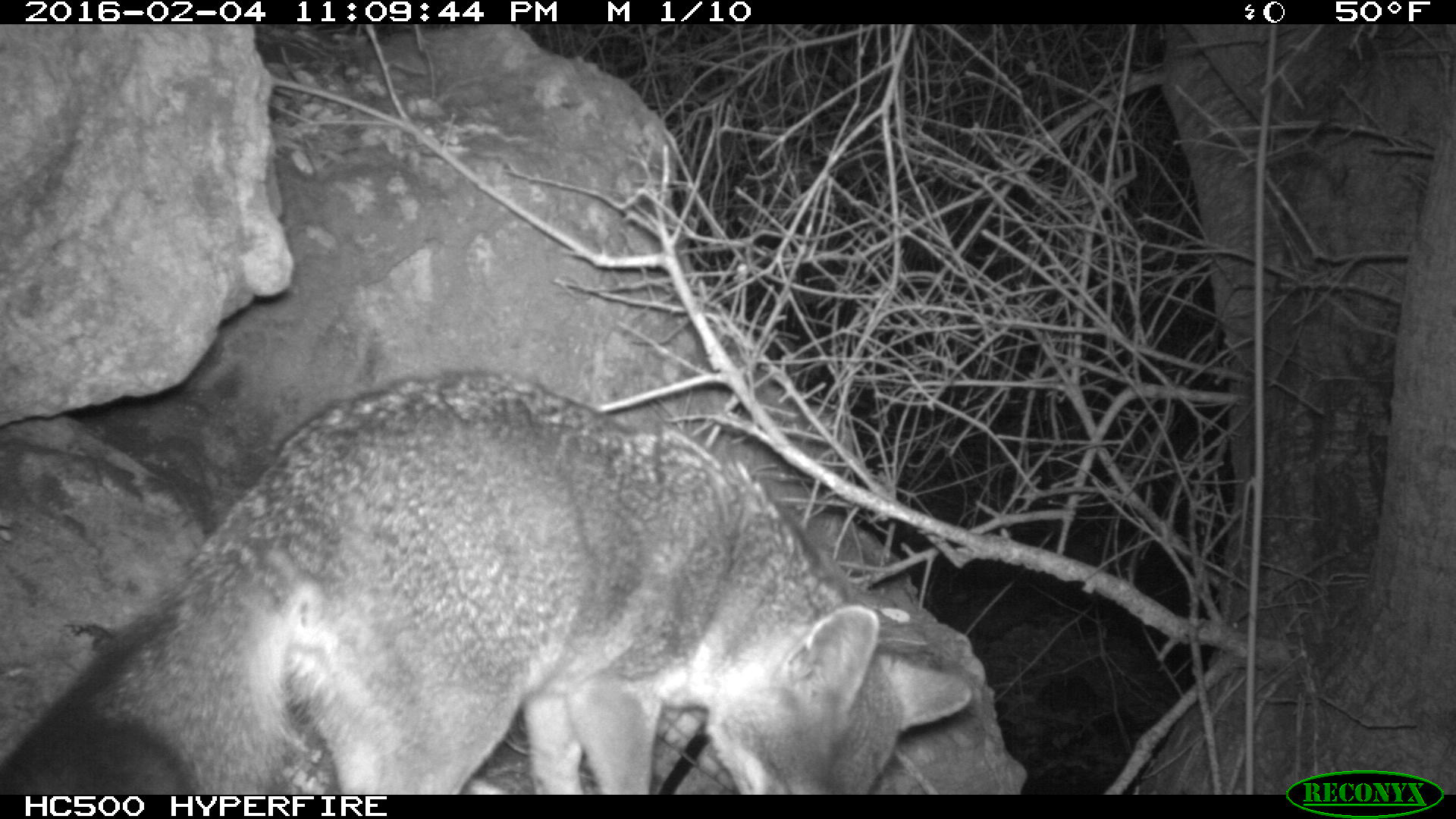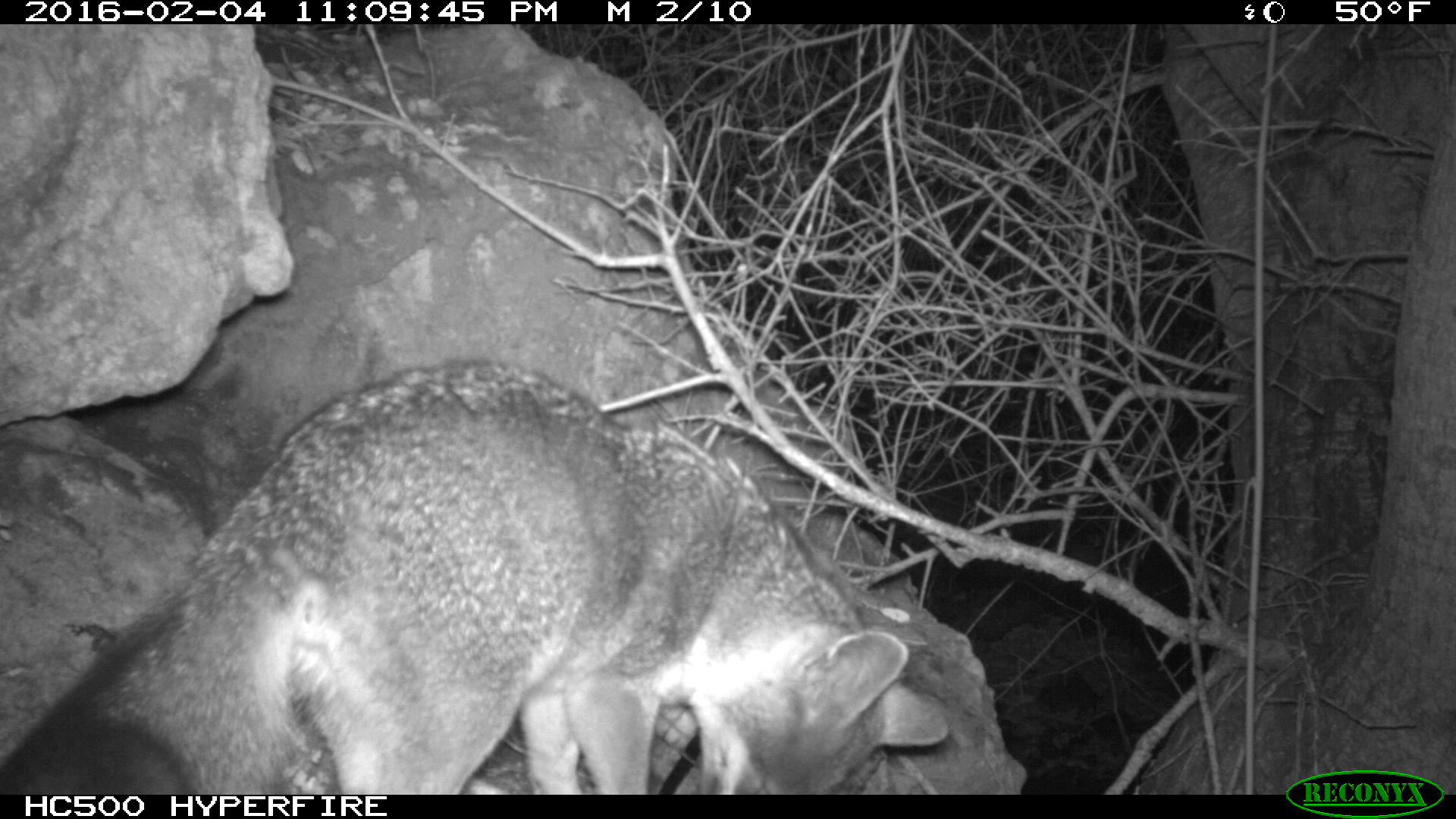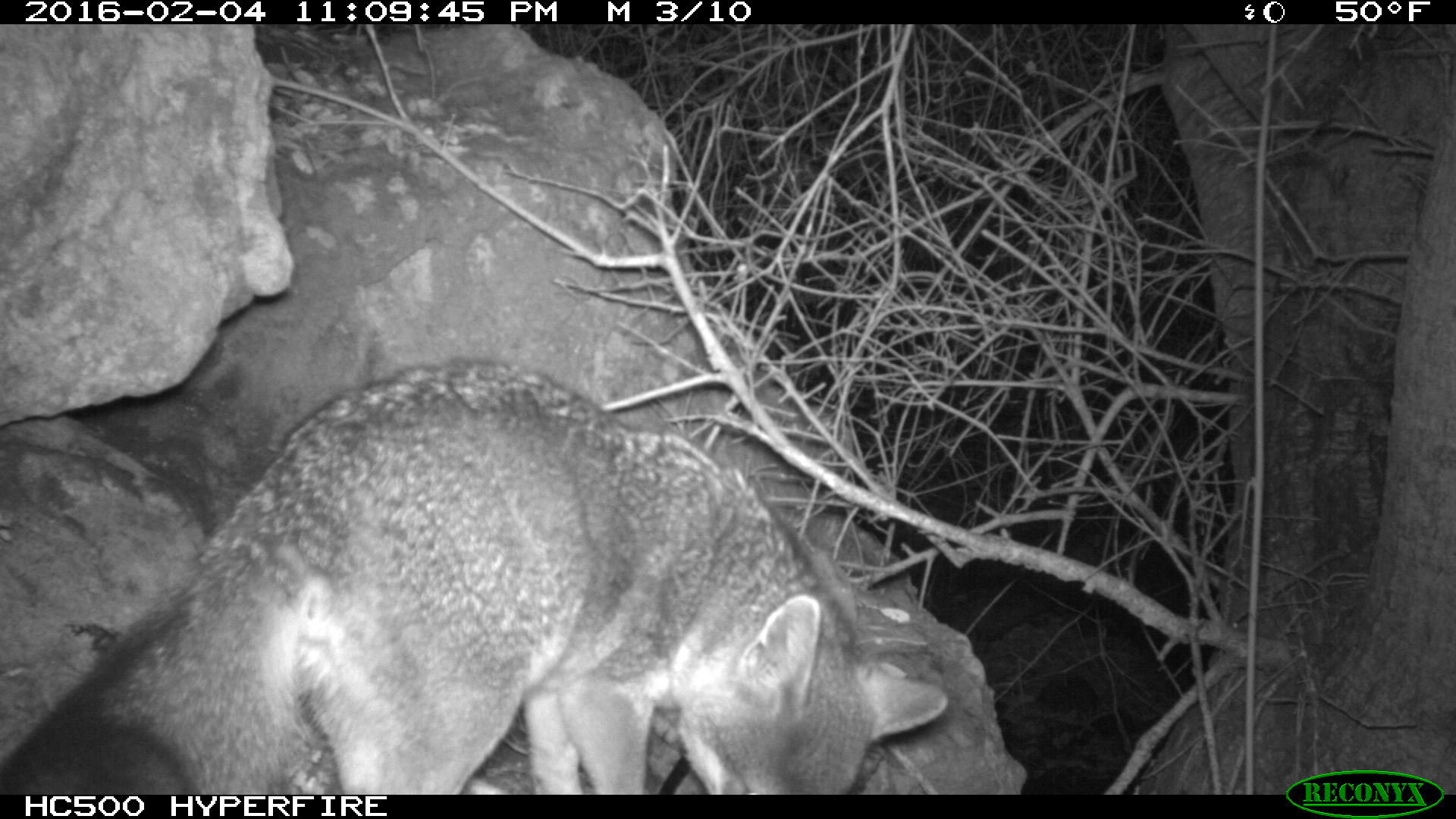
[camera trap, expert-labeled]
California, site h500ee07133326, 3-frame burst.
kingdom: Animalia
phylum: Chordata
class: Mammalia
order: Carnivora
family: Canidae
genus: Urocyon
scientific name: Urocyon littoralis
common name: island fox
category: fox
Fox (island fox) (Urocyon littoralis).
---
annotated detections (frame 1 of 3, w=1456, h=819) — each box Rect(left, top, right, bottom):
fox: Rect(0, 366, 973, 793)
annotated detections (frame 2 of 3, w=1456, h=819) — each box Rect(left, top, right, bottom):
fox: Rect(0, 361, 947, 795)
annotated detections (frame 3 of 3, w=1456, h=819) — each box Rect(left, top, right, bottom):
fox: Rect(0, 356, 947, 794)